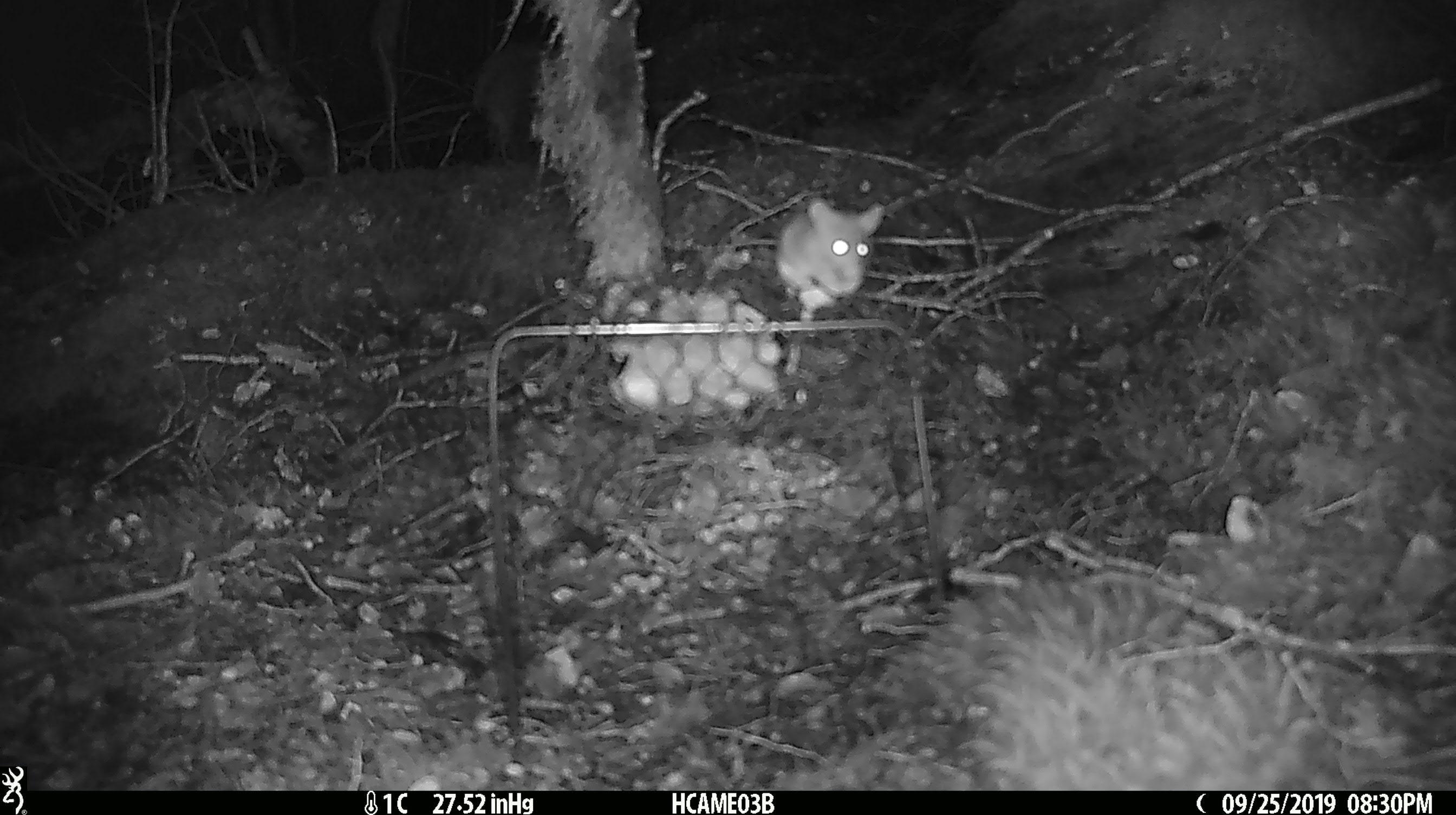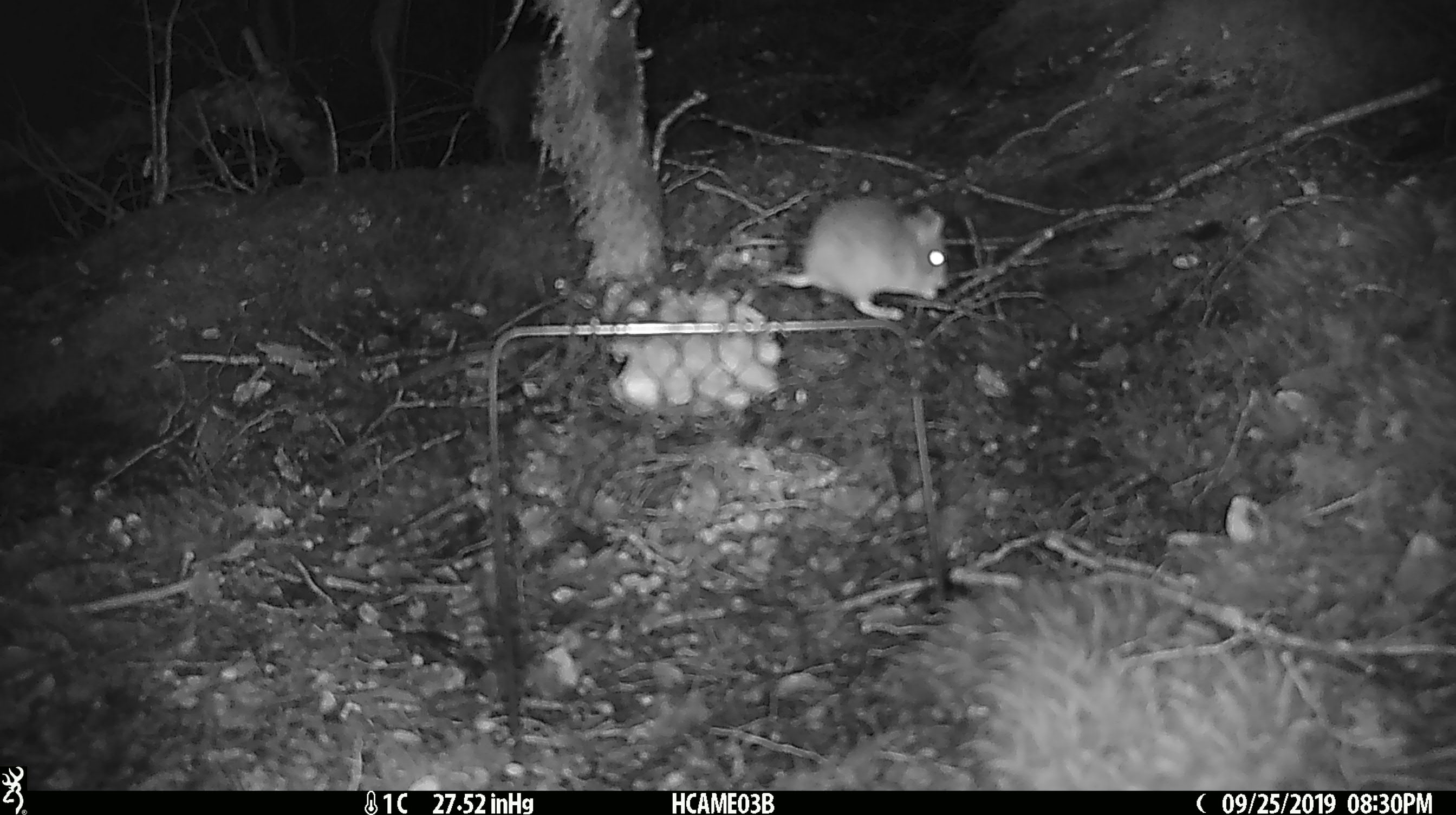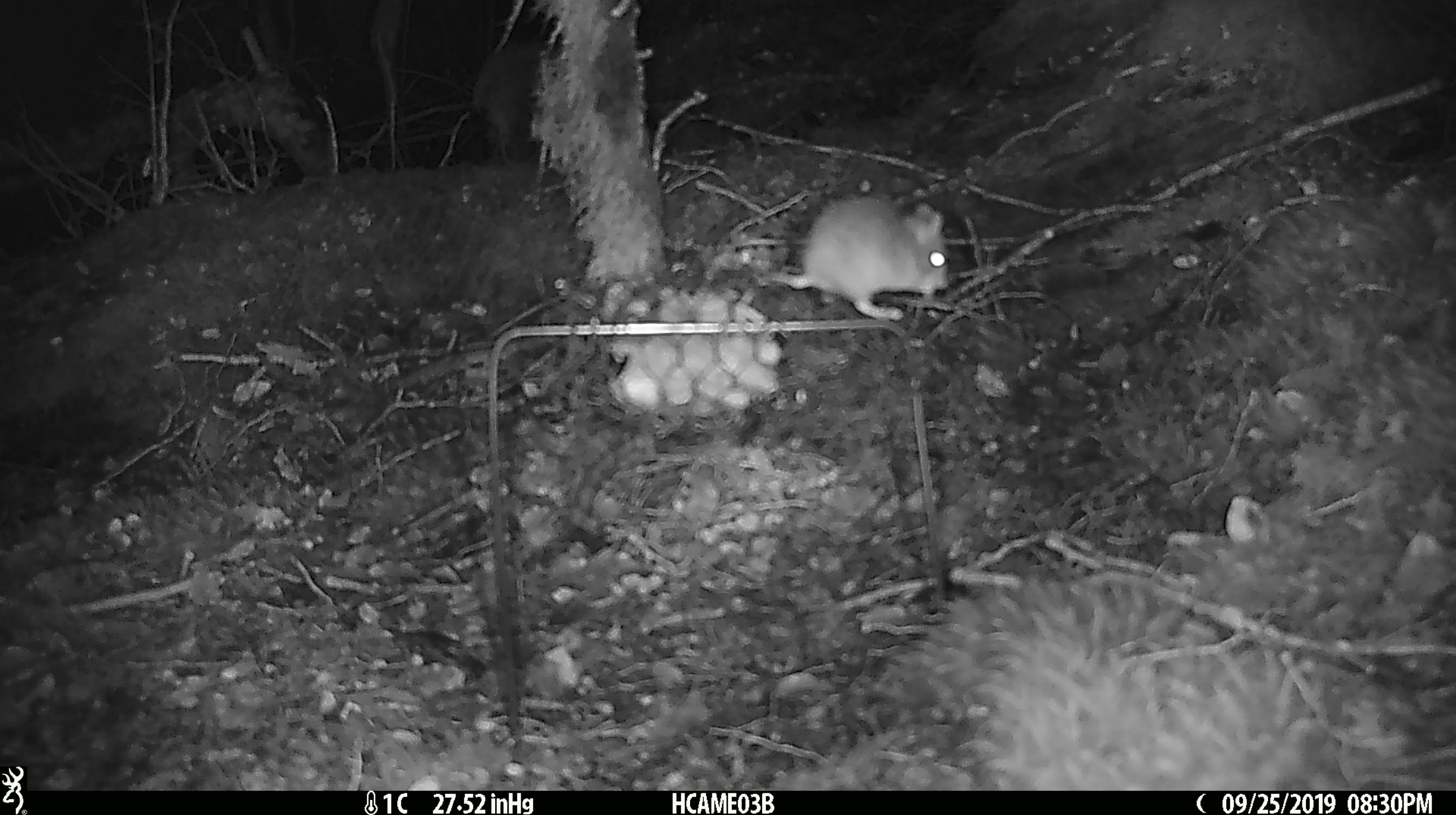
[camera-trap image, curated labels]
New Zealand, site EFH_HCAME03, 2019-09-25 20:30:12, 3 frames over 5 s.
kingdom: Animalia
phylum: Chordata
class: Mammalia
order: Rodentia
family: Muridae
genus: Mus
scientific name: Mus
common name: mouse